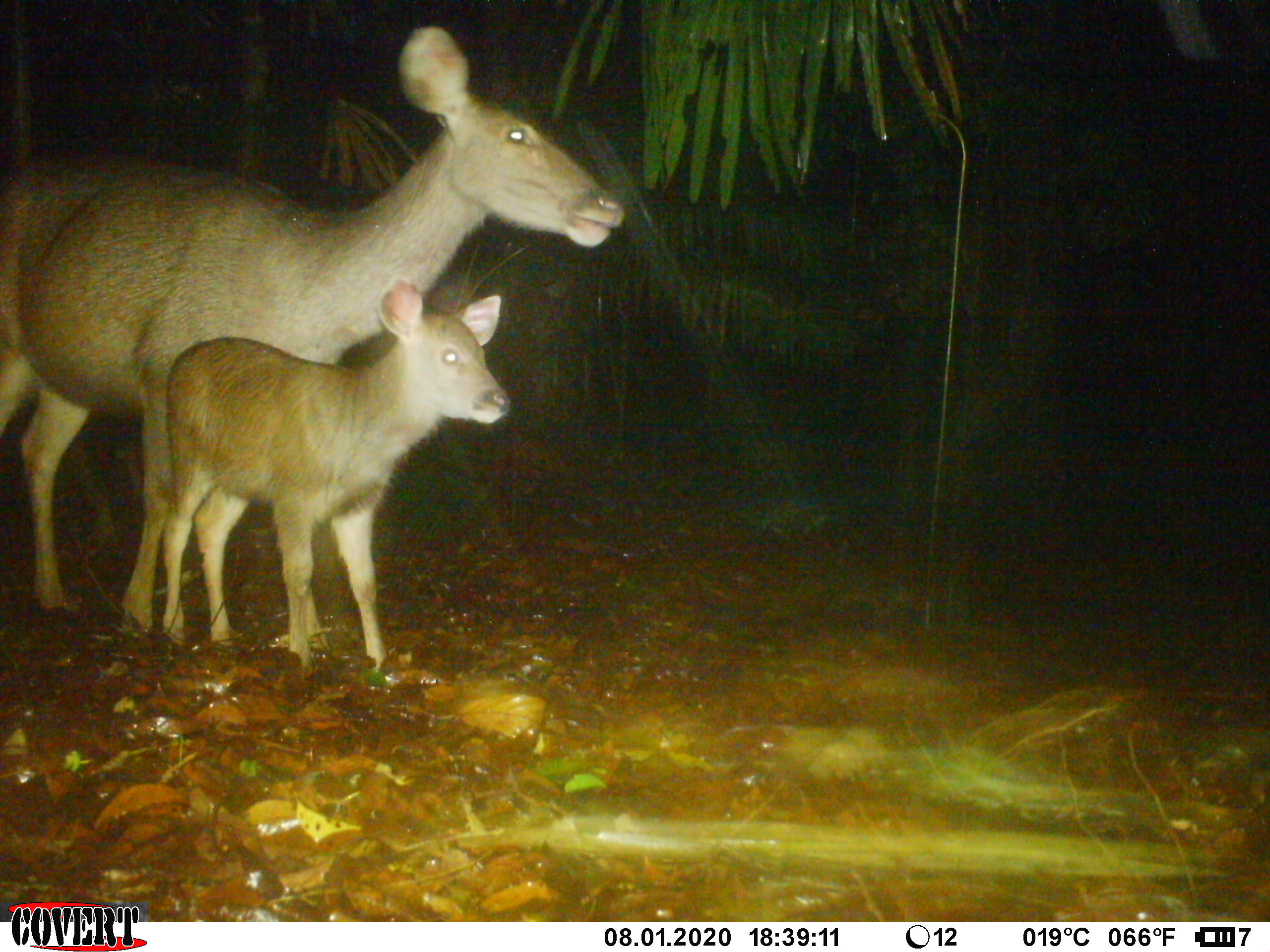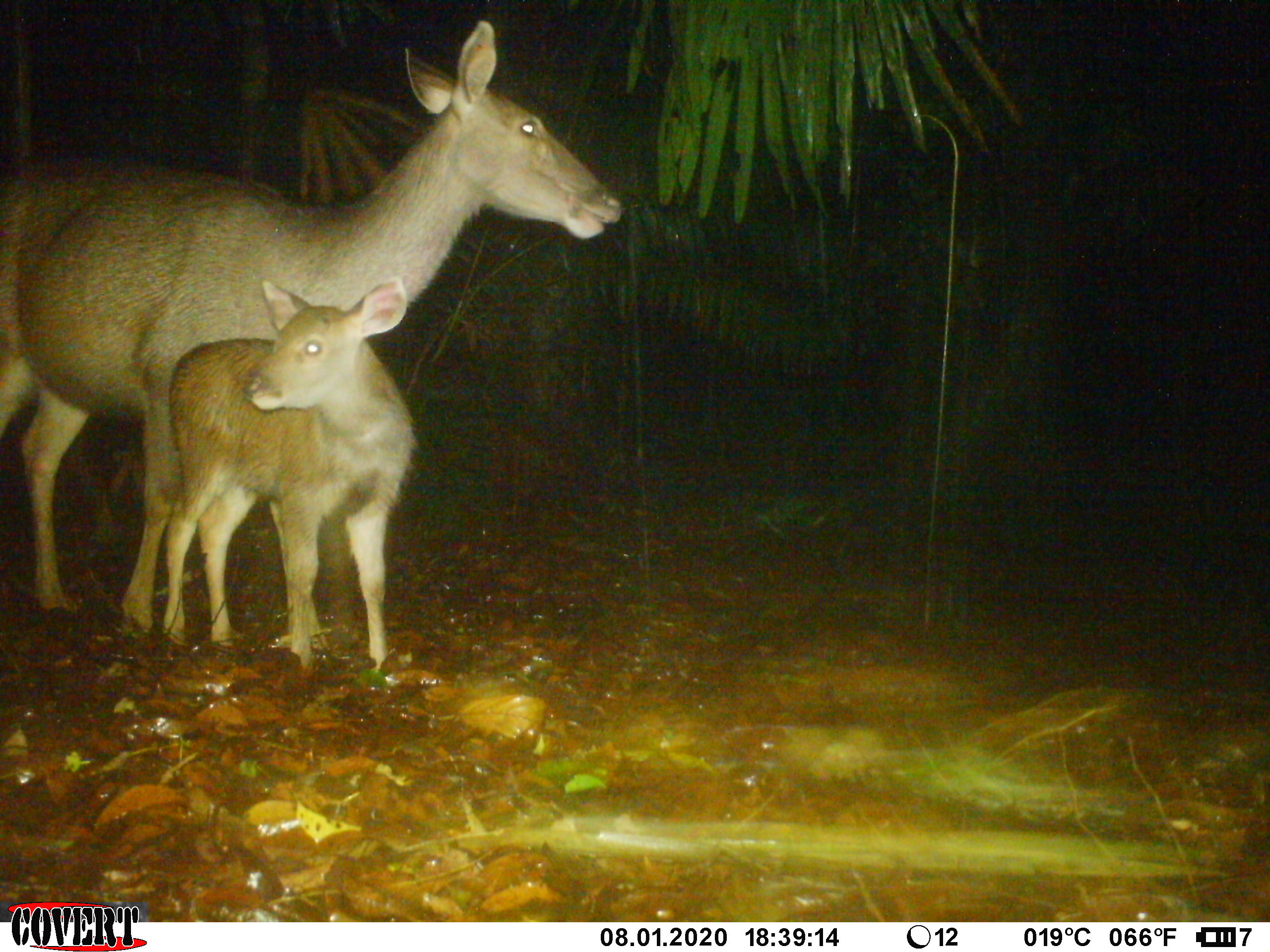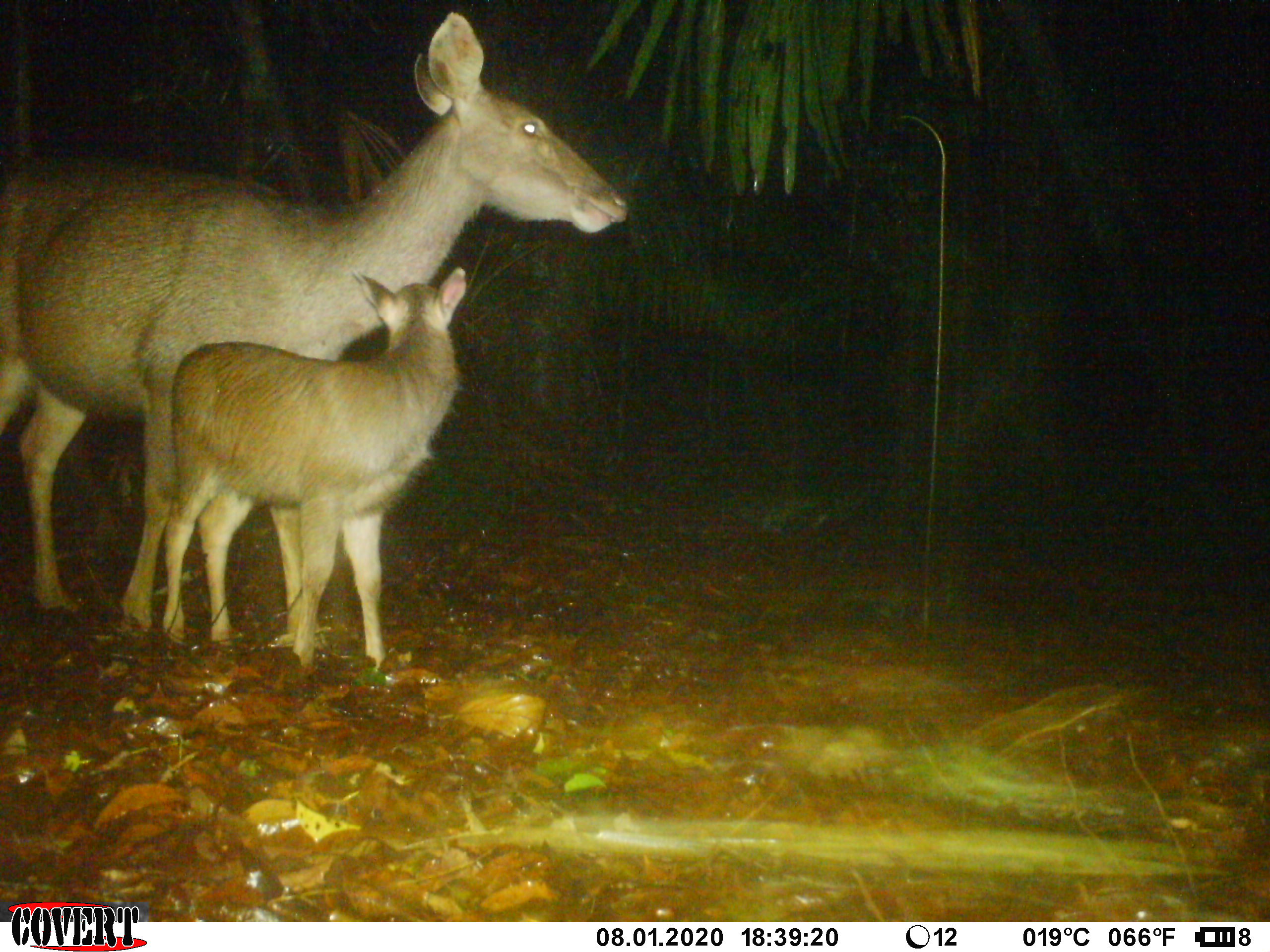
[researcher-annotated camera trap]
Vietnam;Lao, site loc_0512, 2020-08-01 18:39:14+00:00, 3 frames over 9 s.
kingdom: Animalia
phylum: Chordata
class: Mammalia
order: Artiodactyla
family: Cervidae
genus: Rusa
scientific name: Rusa unicolor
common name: sambar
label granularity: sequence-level